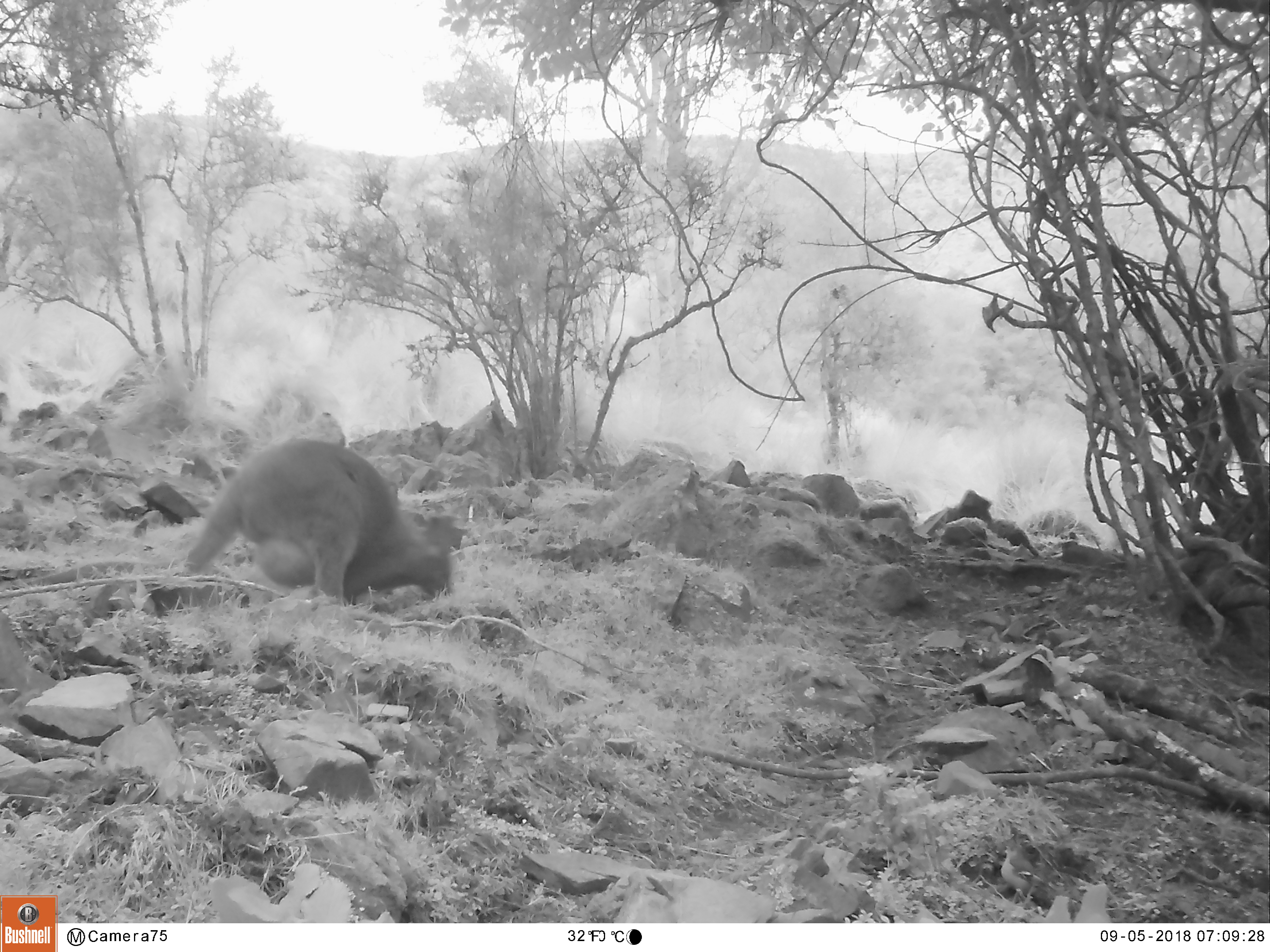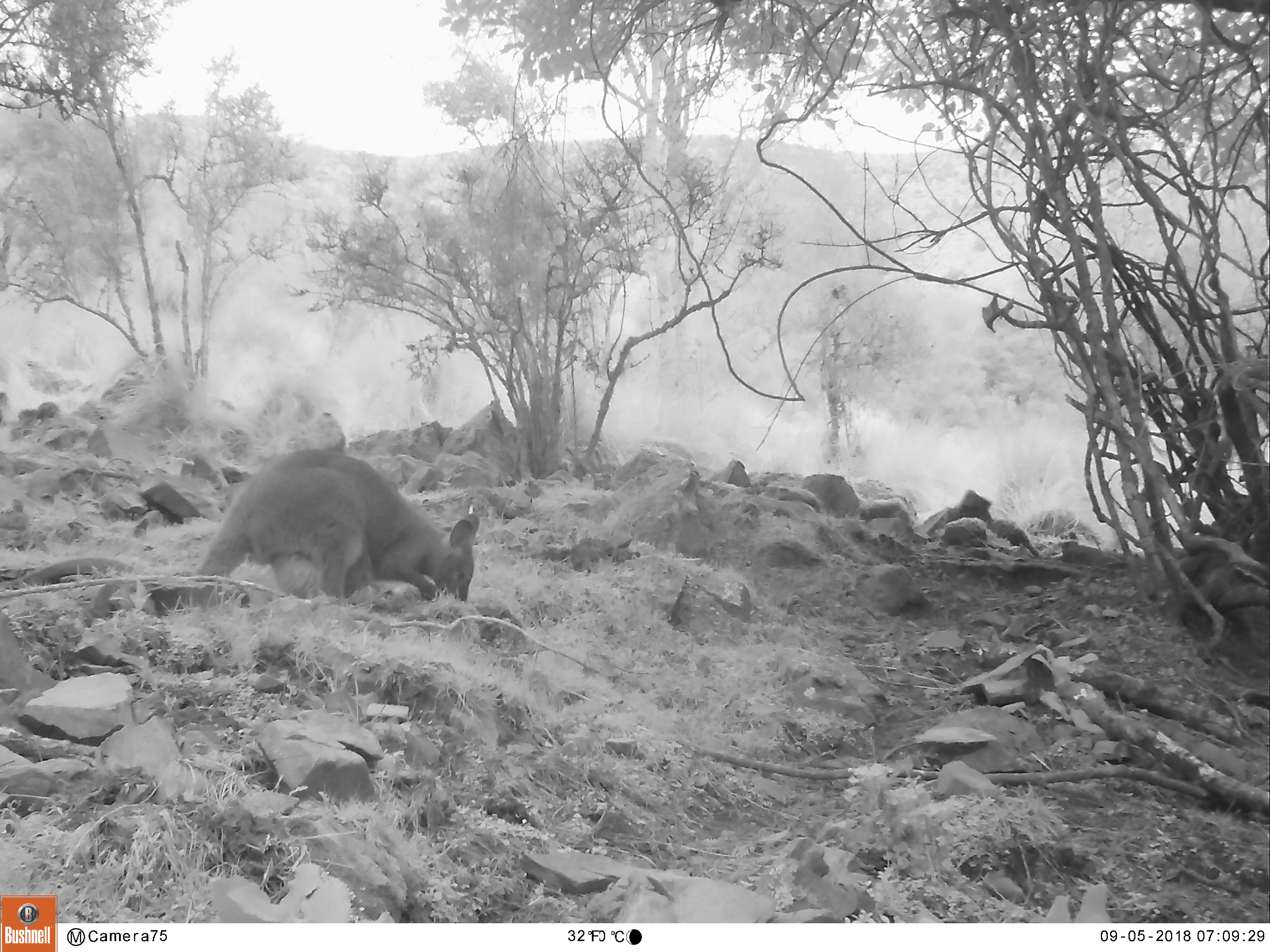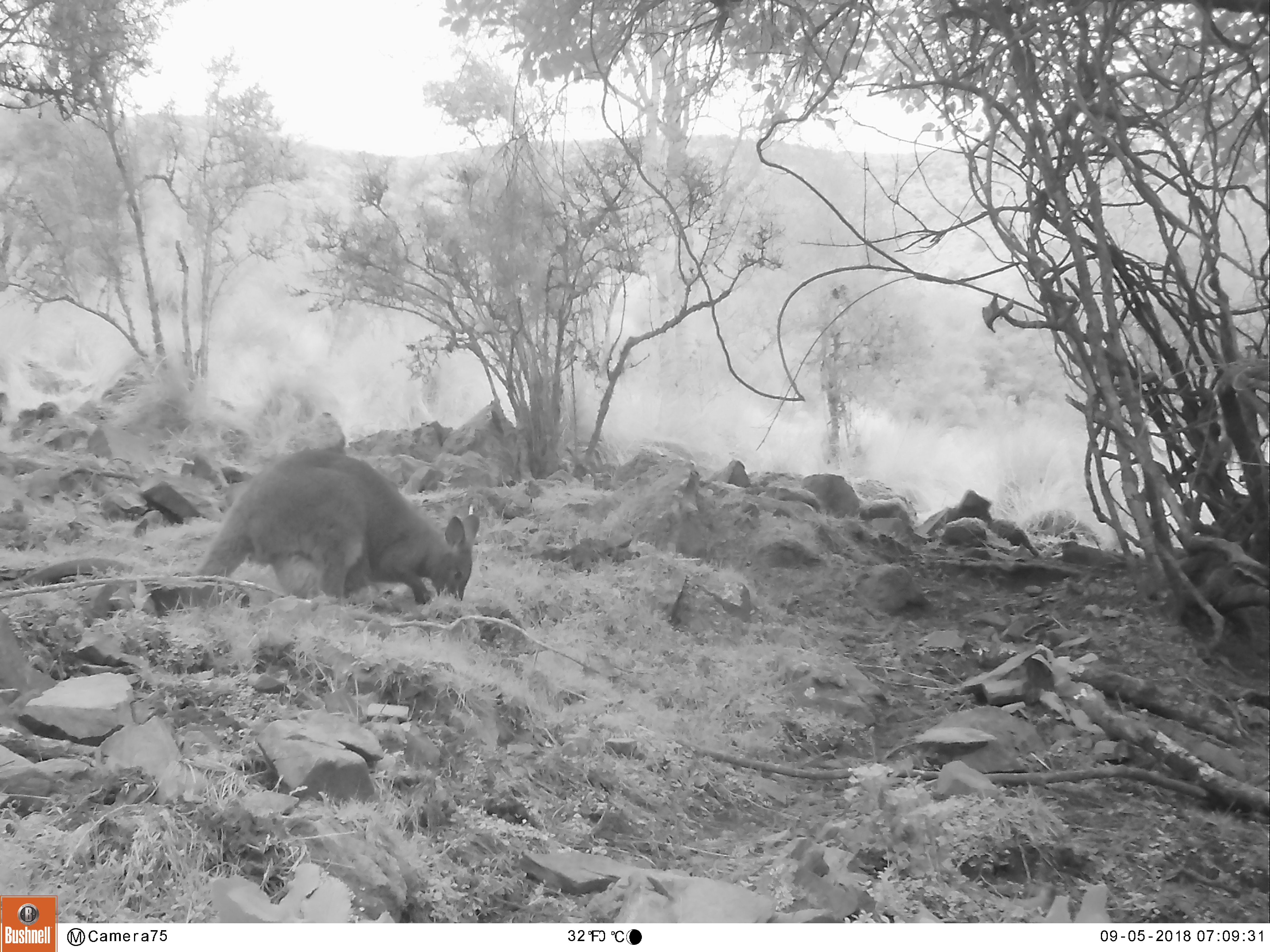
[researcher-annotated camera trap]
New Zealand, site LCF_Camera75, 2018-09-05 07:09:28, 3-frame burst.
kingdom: Animalia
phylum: Chordata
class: Mammalia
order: Diprotodontia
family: Macropodidae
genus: Notamacropus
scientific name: Notamacropus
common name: wallaby